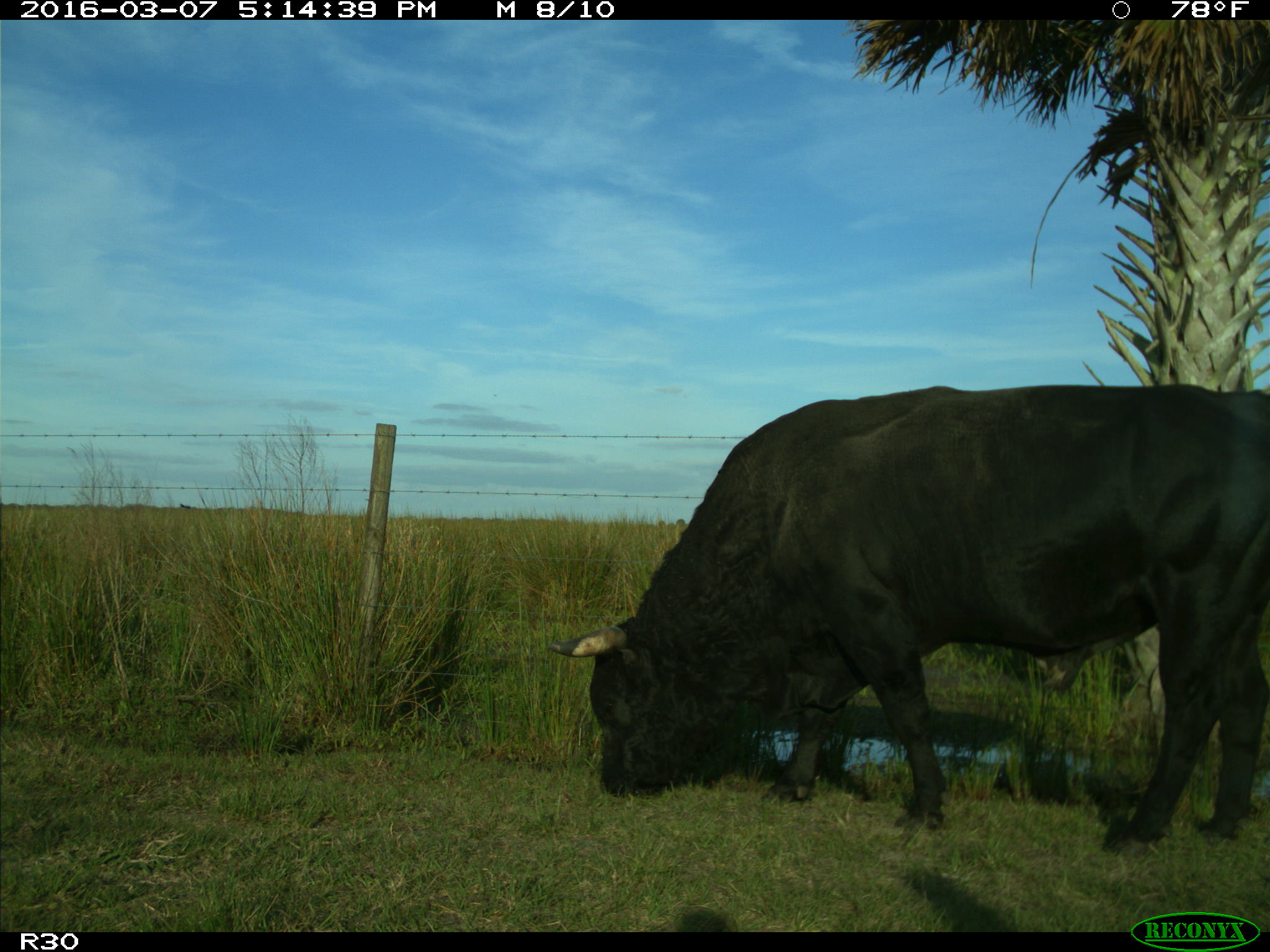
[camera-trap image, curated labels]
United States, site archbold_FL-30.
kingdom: Animalia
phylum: Chordata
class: Mammalia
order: Artiodactyla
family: Bovidae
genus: Bos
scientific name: Bos taurus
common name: domestic cow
Bos taurus (domestic cow).